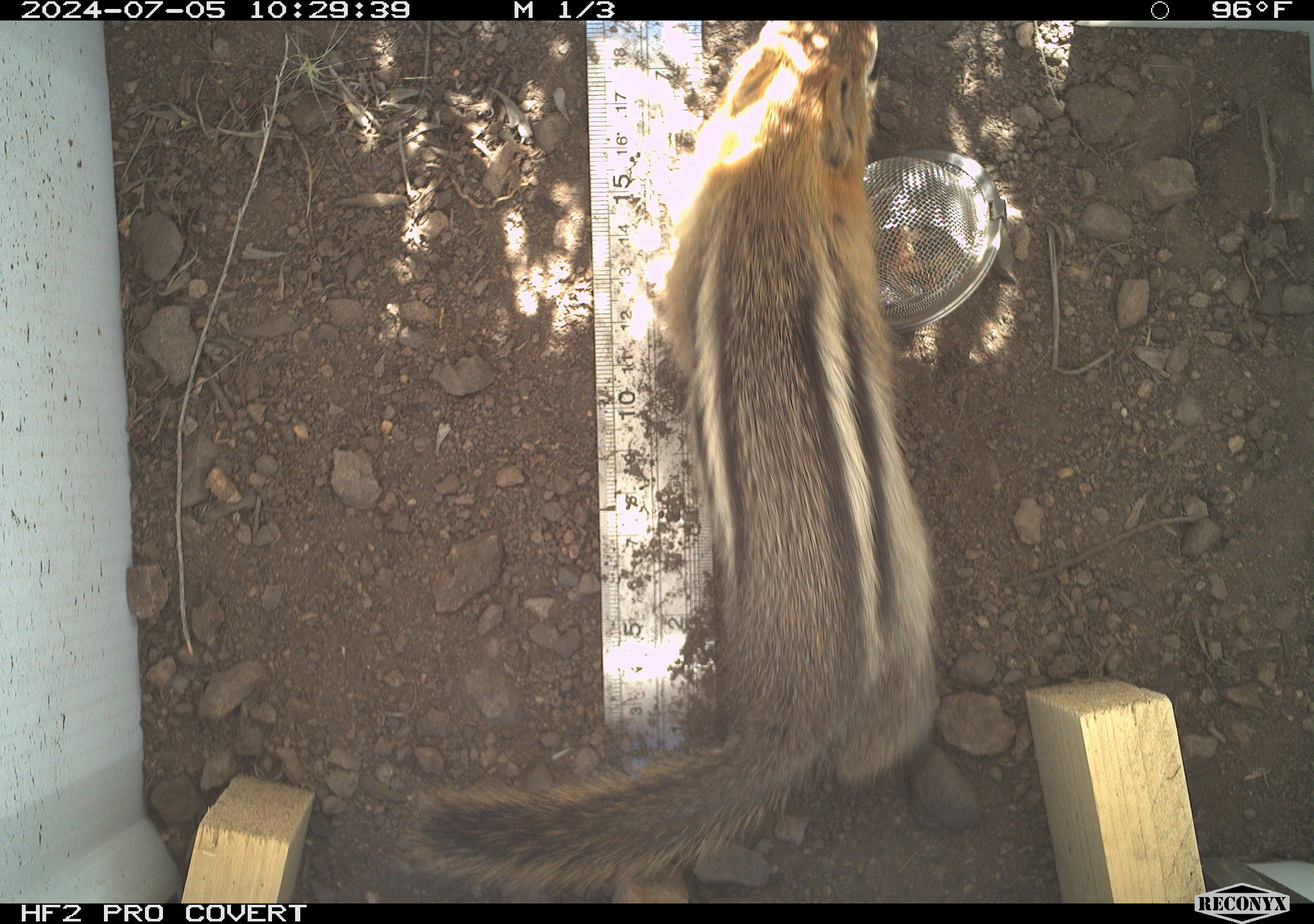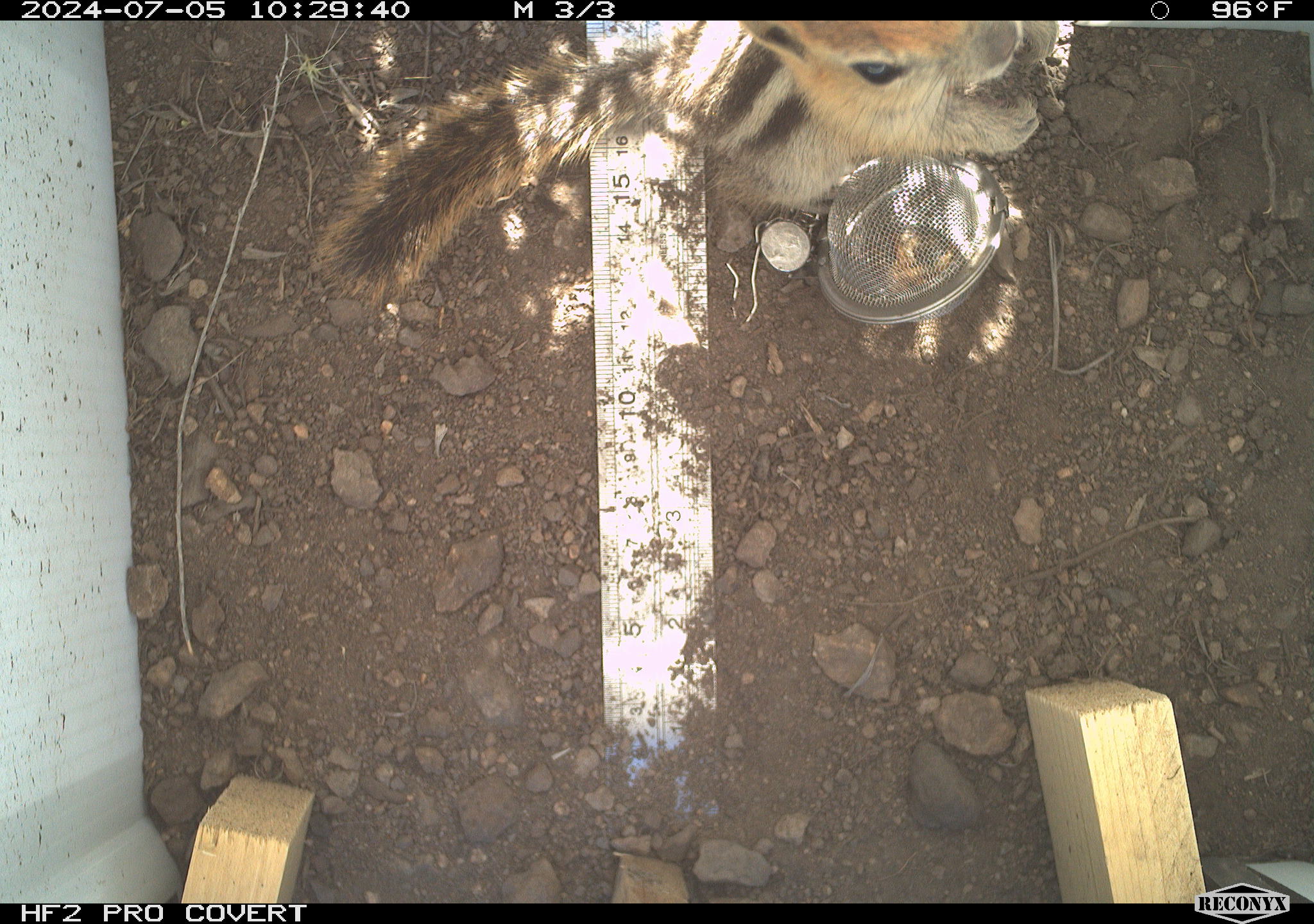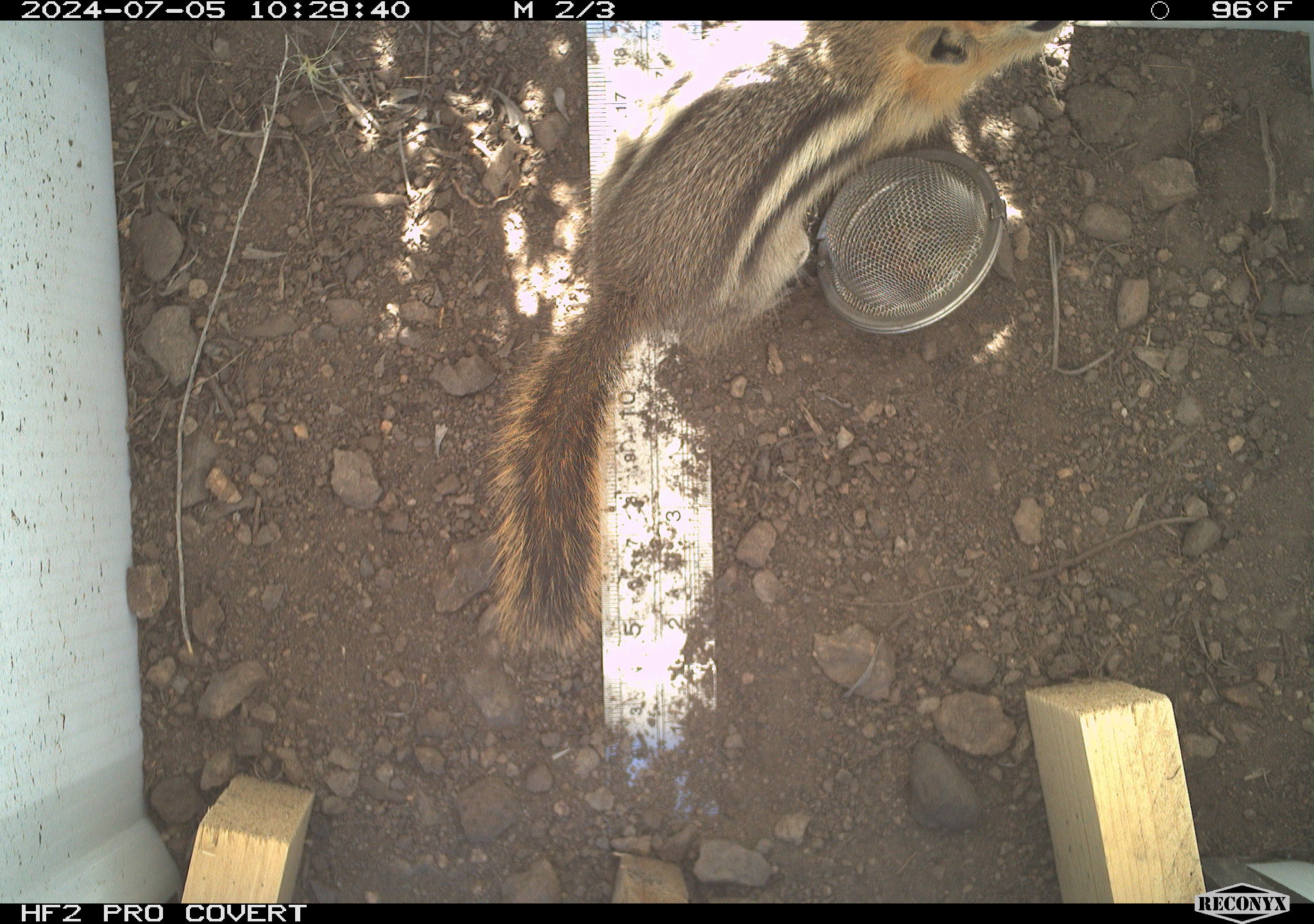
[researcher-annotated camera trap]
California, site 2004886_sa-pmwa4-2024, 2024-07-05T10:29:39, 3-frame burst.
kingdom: Animalia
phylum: Chordata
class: Mammalia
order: Rodentia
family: Sciuridae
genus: Callospermophilus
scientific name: Callospermophilus lateralis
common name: golden mantled ground squirrel